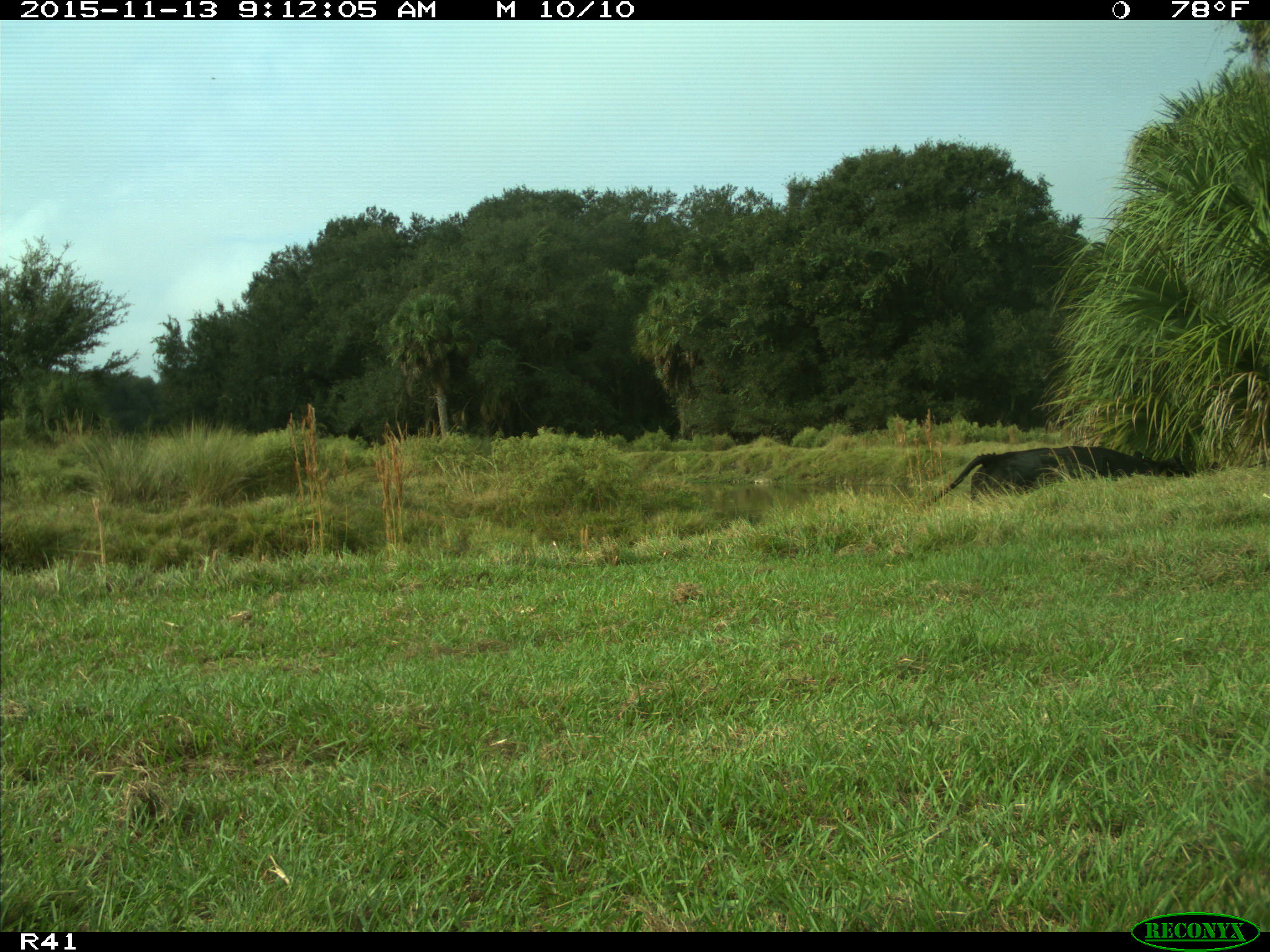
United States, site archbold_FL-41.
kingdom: Animalia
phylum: Chordata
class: Mammalia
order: Artiodactyla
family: Bovidae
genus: Bos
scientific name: Bos taurus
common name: domestic cow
Bos taurus (domestic cow).